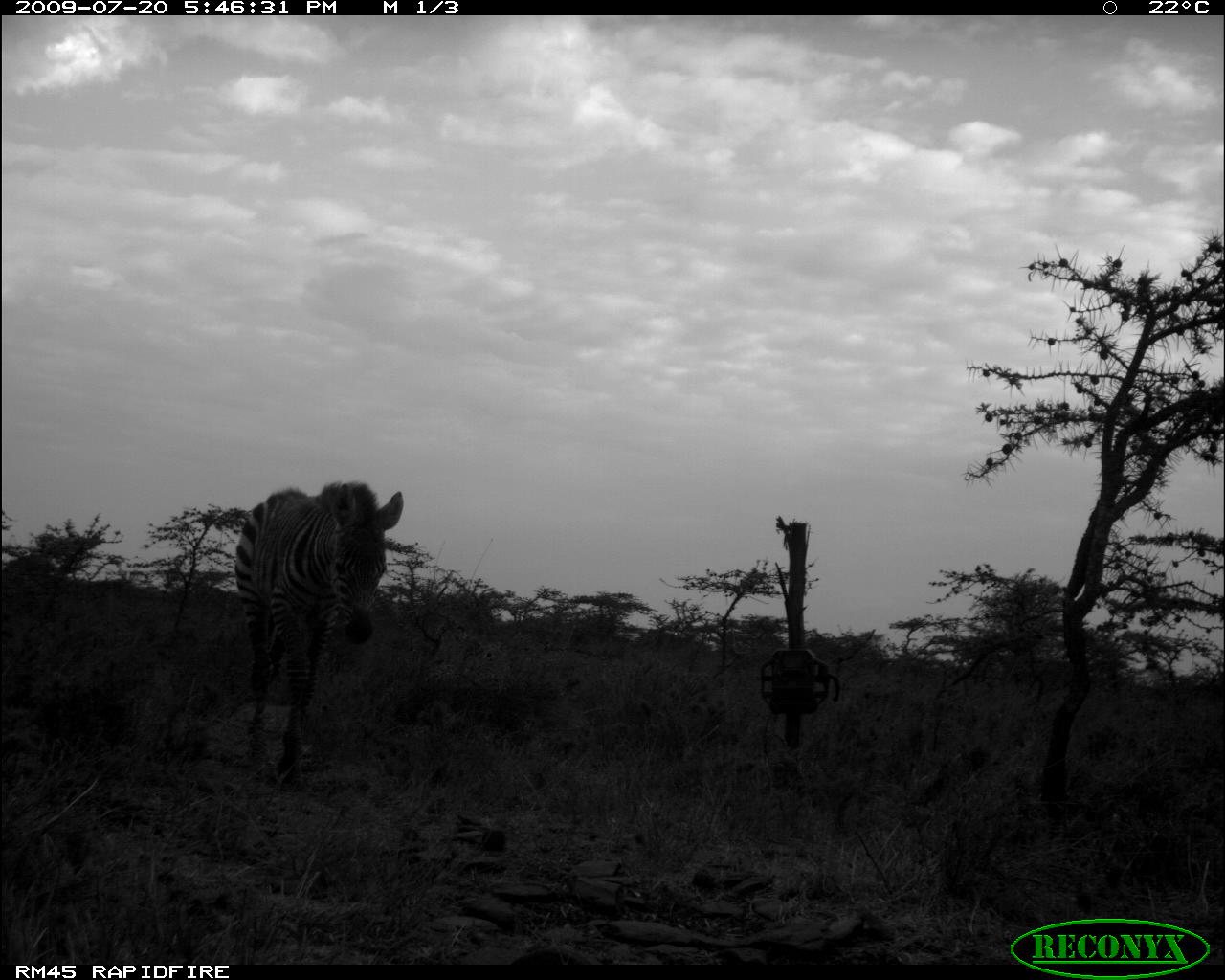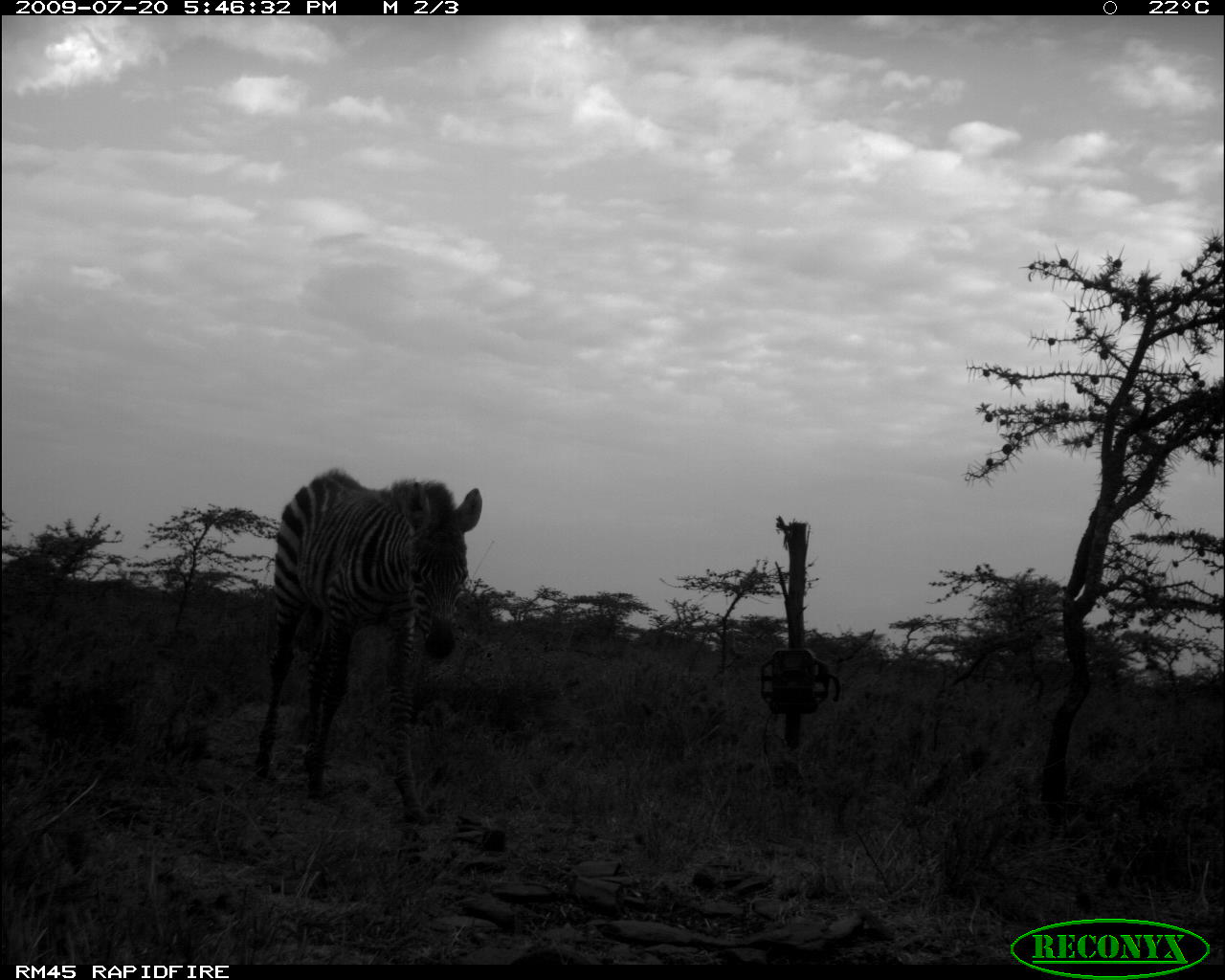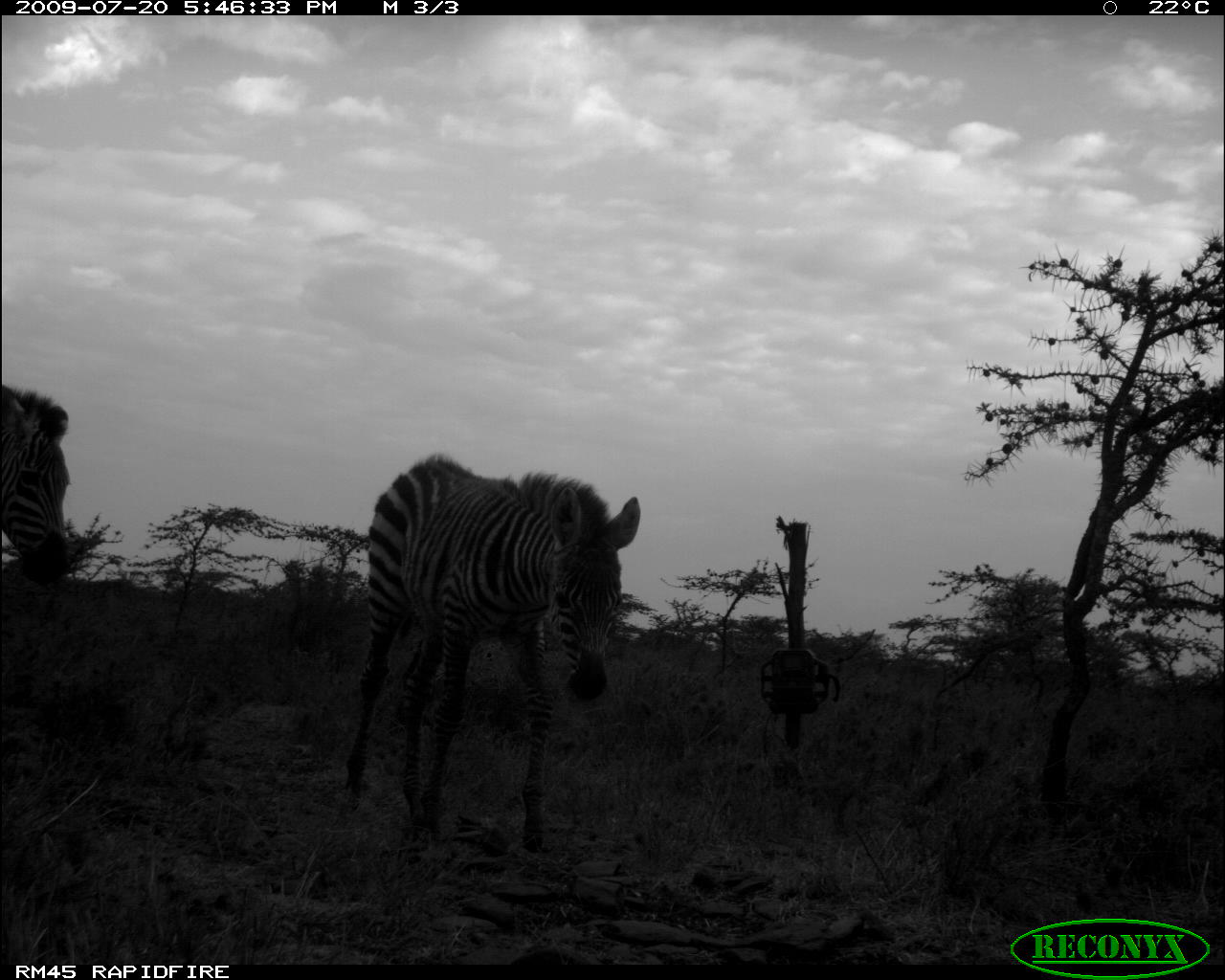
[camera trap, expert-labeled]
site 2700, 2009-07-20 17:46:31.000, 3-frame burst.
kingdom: Animalia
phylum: Chordata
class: Mammalia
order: Perissodactyla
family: Equidae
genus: Equus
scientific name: Equus quagga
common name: plains zebra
Equus quagga (plains zebra), count 1.